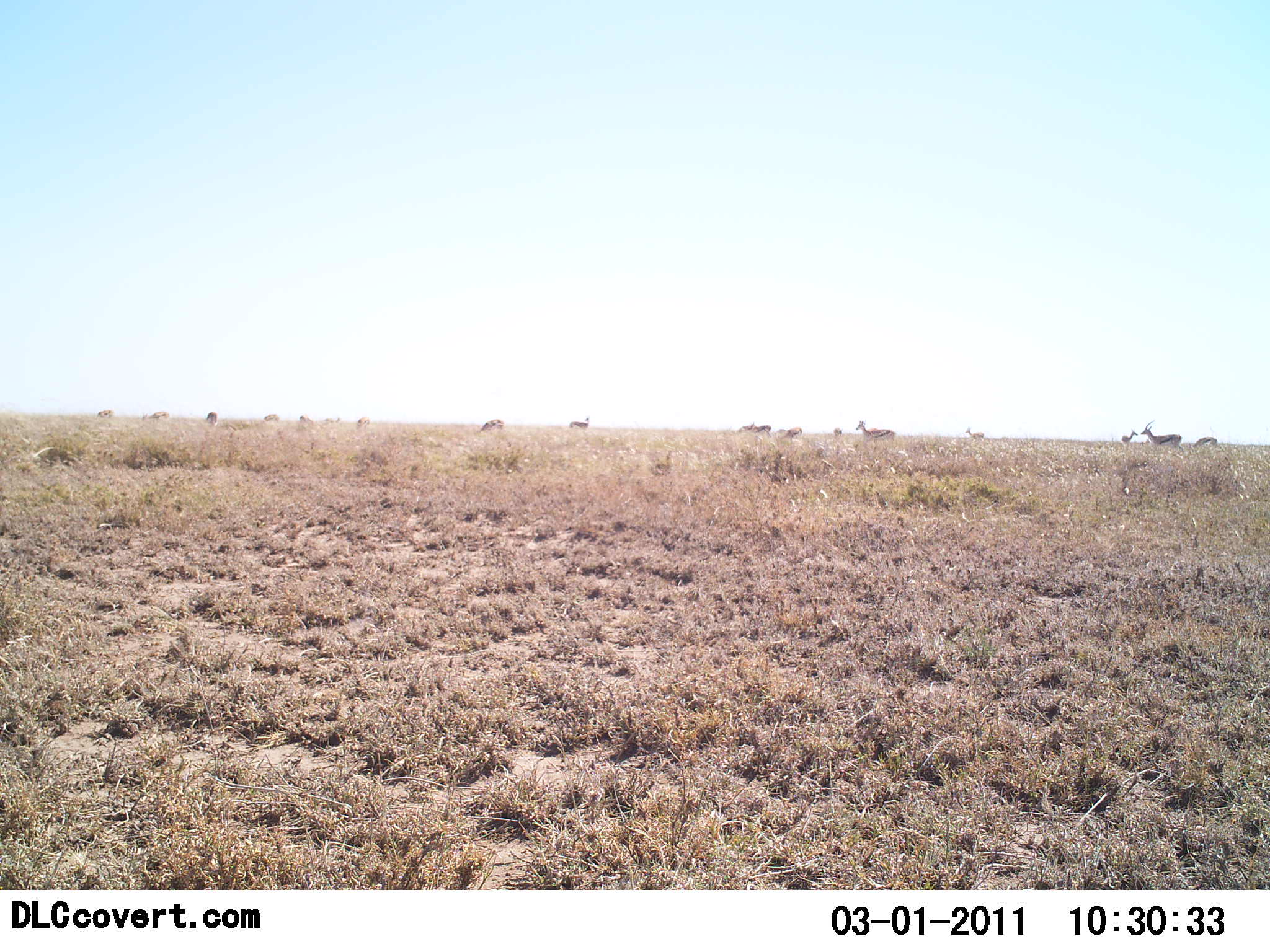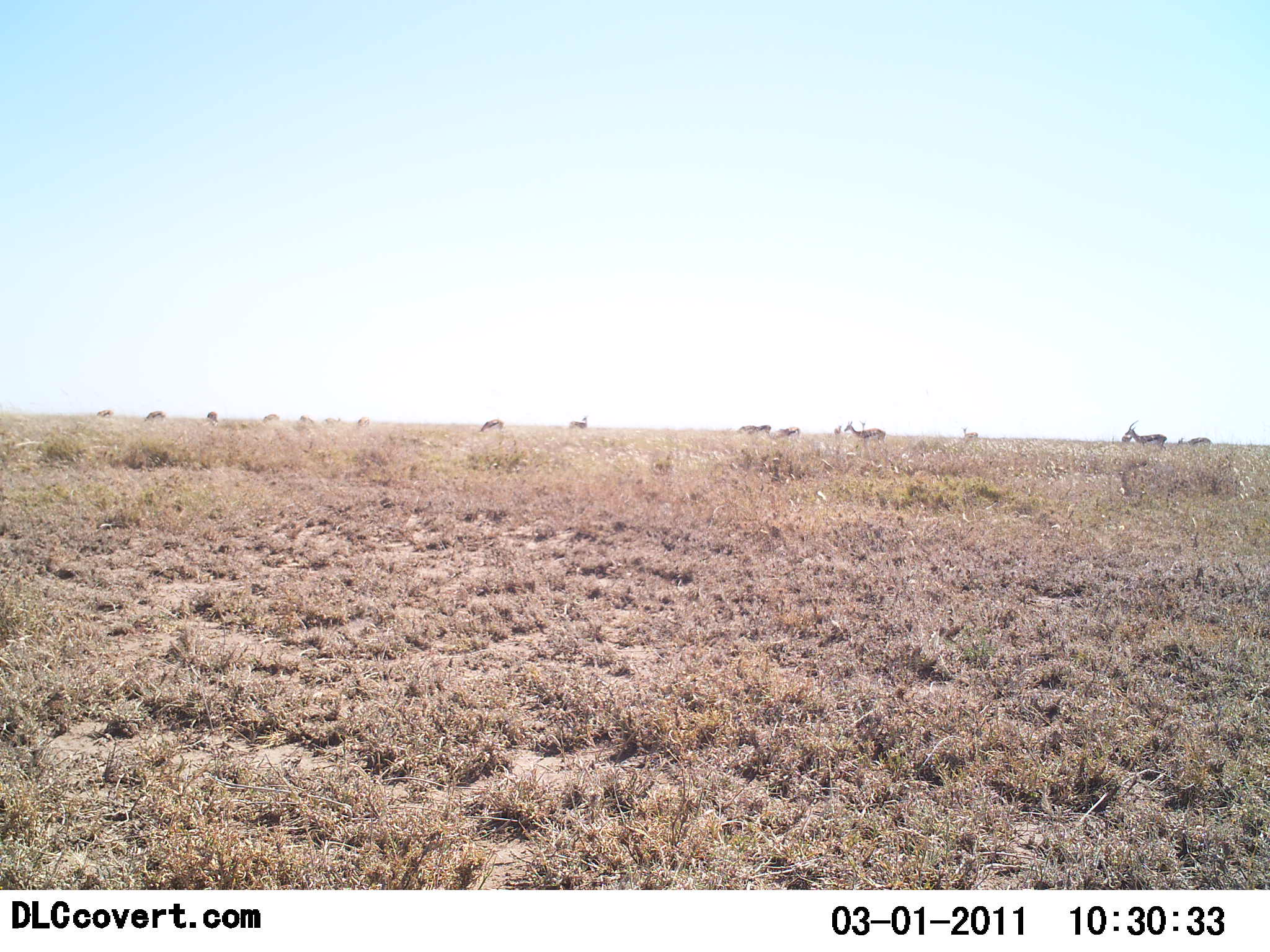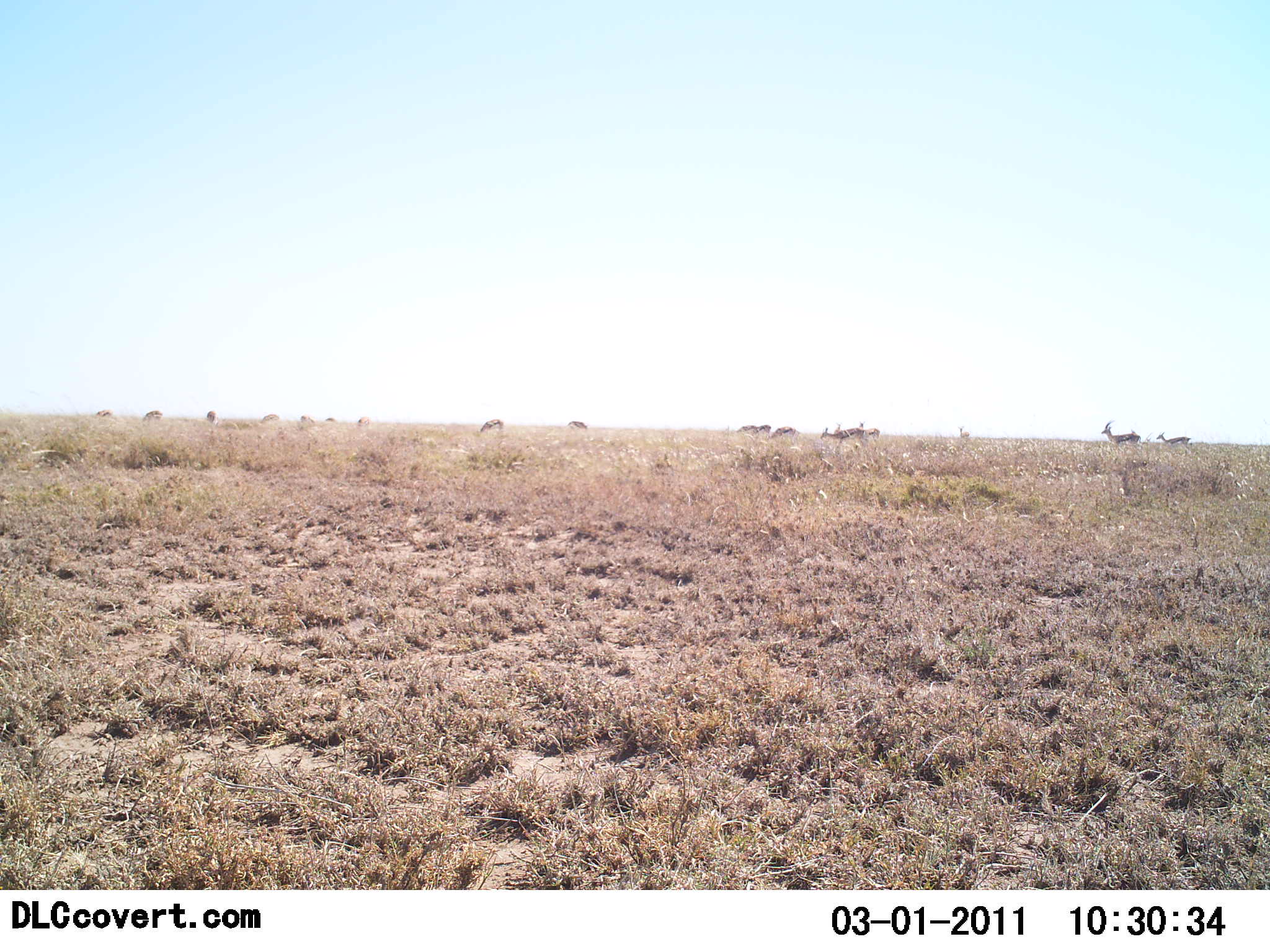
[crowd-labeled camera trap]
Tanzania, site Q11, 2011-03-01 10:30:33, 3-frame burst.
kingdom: Animalia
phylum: Chordata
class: Mammalia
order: Artiodactyla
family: Bovidae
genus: Eudorcas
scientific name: Eudorcas thomsonii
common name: thomson's gazelle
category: gazellethomsons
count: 11-50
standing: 100%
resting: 0%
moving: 50%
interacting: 0%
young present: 0%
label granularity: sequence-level